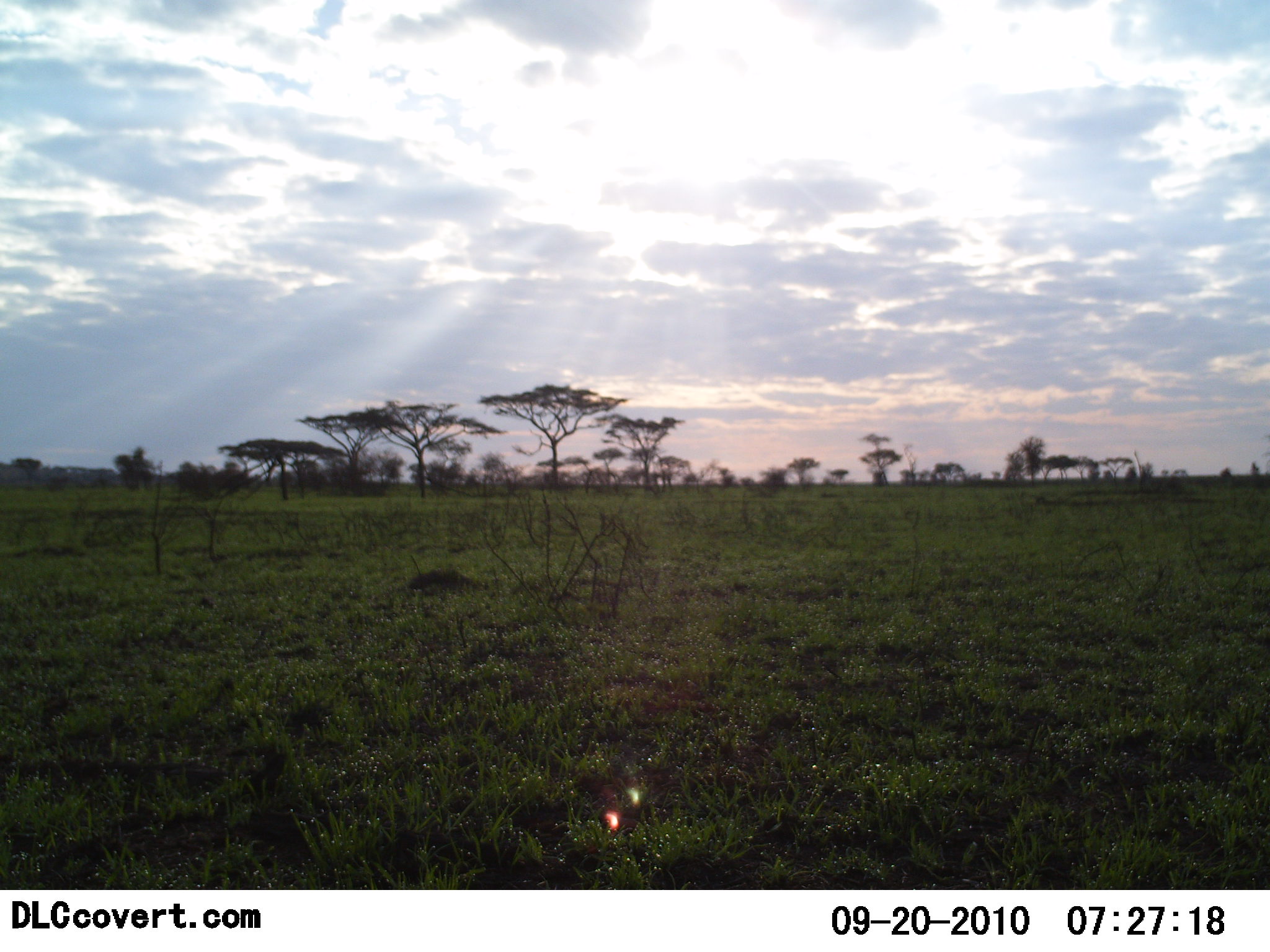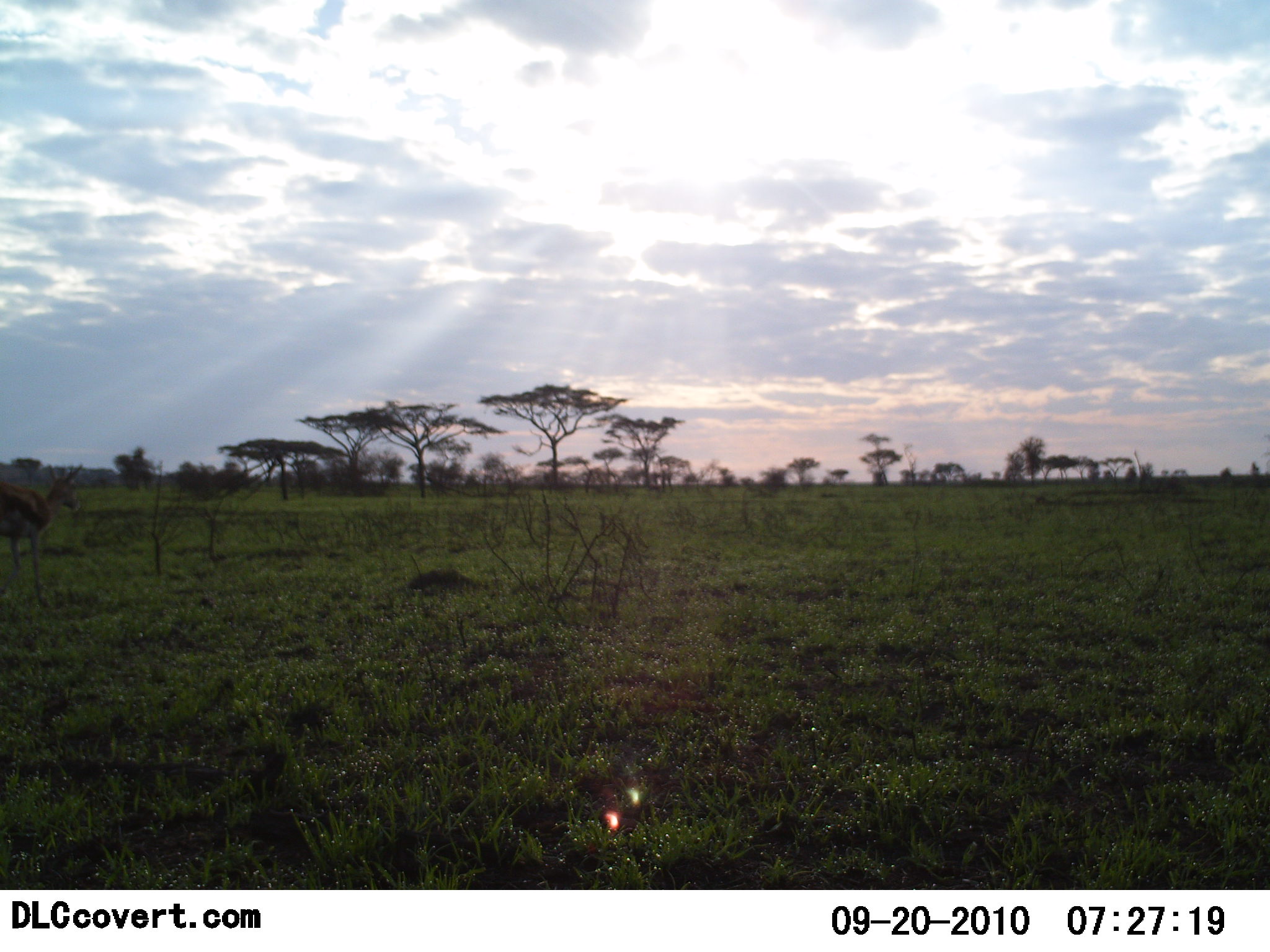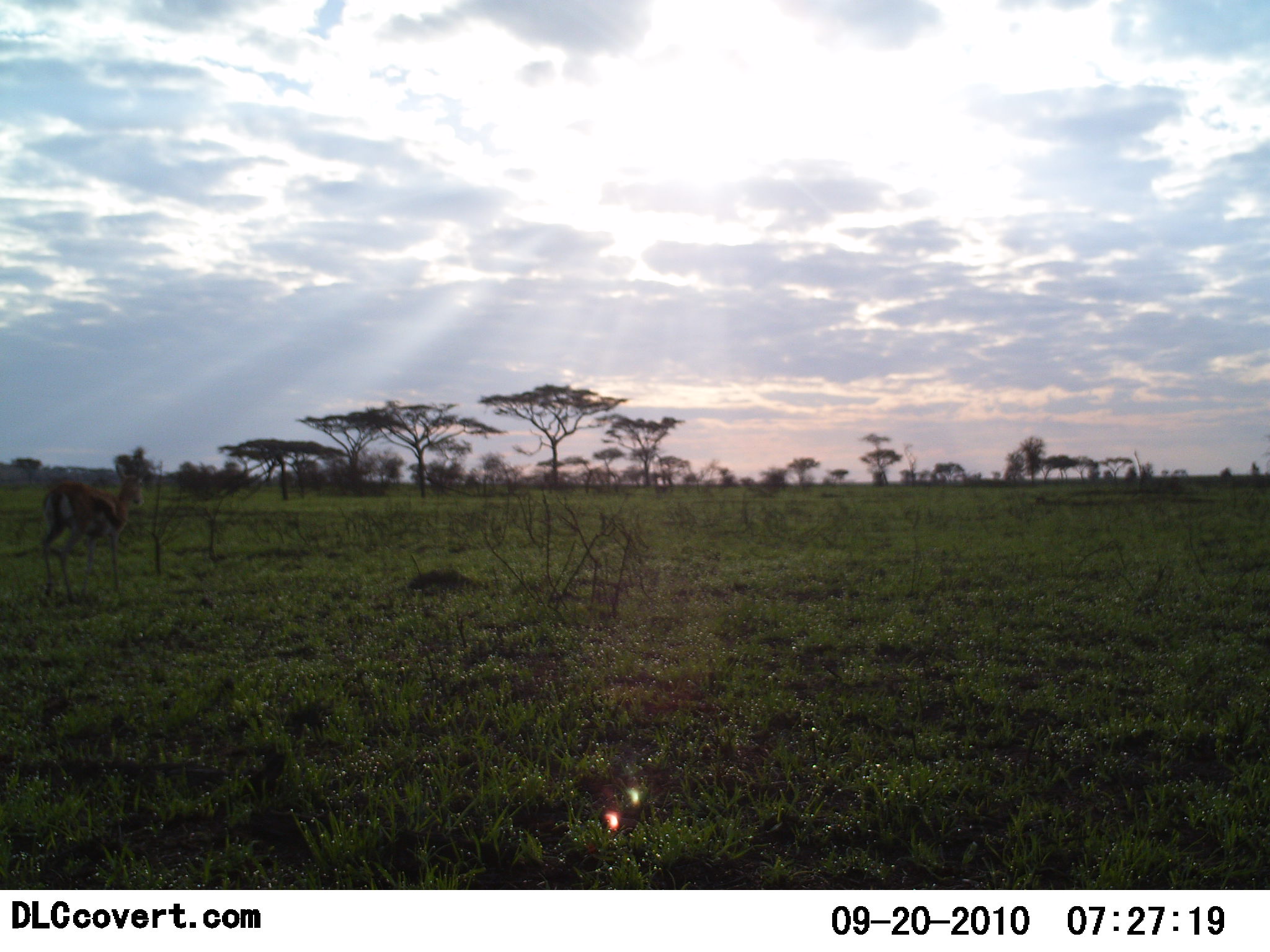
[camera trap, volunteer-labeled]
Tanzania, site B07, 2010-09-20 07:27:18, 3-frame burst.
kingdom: Animalia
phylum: Chordata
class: Mammalia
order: Artiodactyla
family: Bovidae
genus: Eudorcas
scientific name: Eudorcas thomsonii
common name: thomson's gazelle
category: gazellethomsons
Gazellethomsons (thomson's gazelle) (Eudorcas thomsonii), count 1. Behavior (volunteer vote fractions): standing 0%, resting 0%, moving 100%, interacting 0%. Young present (vote fraction): 0%. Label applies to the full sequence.